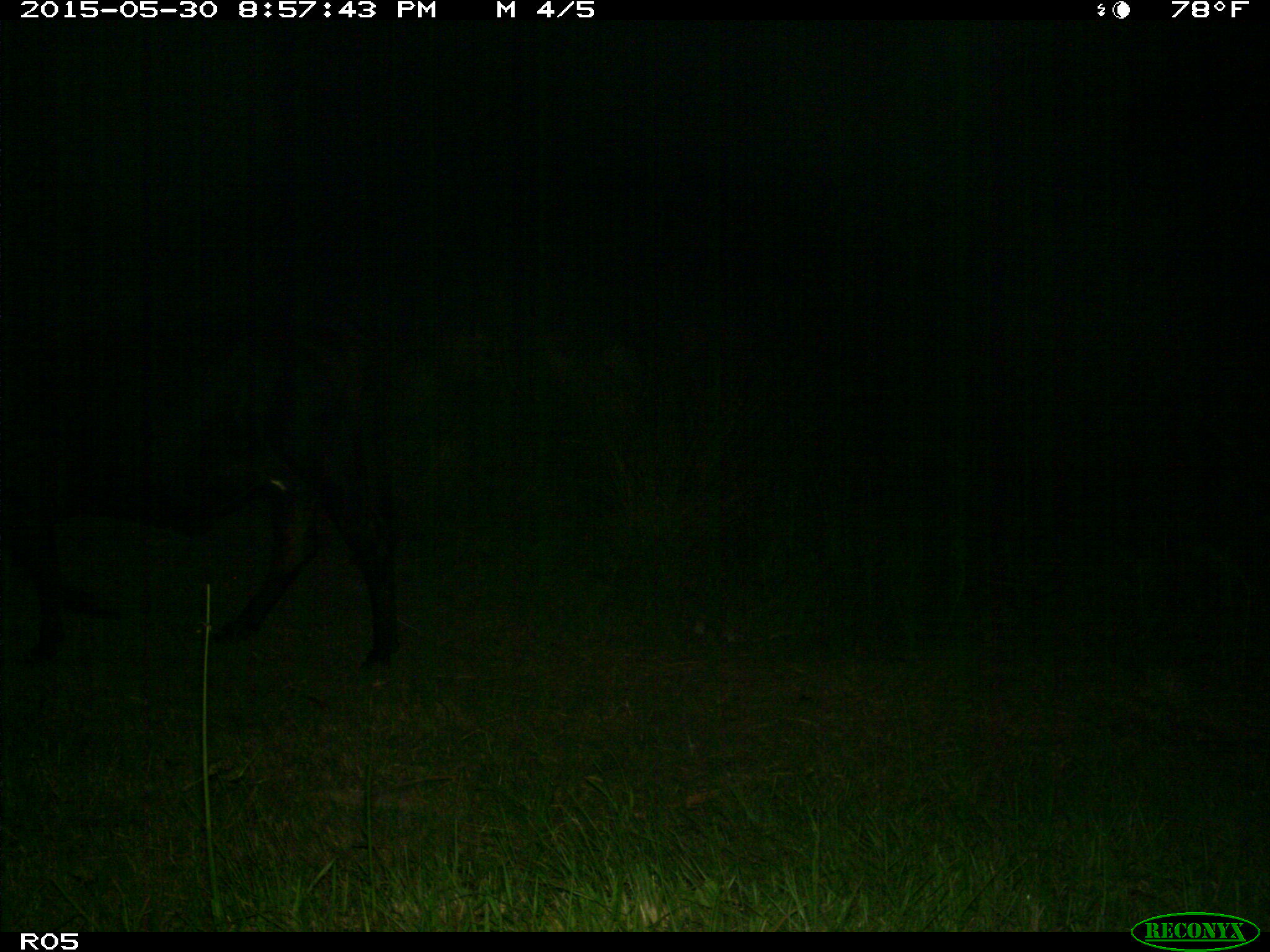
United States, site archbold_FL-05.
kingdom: Animalia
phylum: Chordata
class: Mammalia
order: Artiodactyla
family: Bovidae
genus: Bos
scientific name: Bos taurus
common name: domestic cow